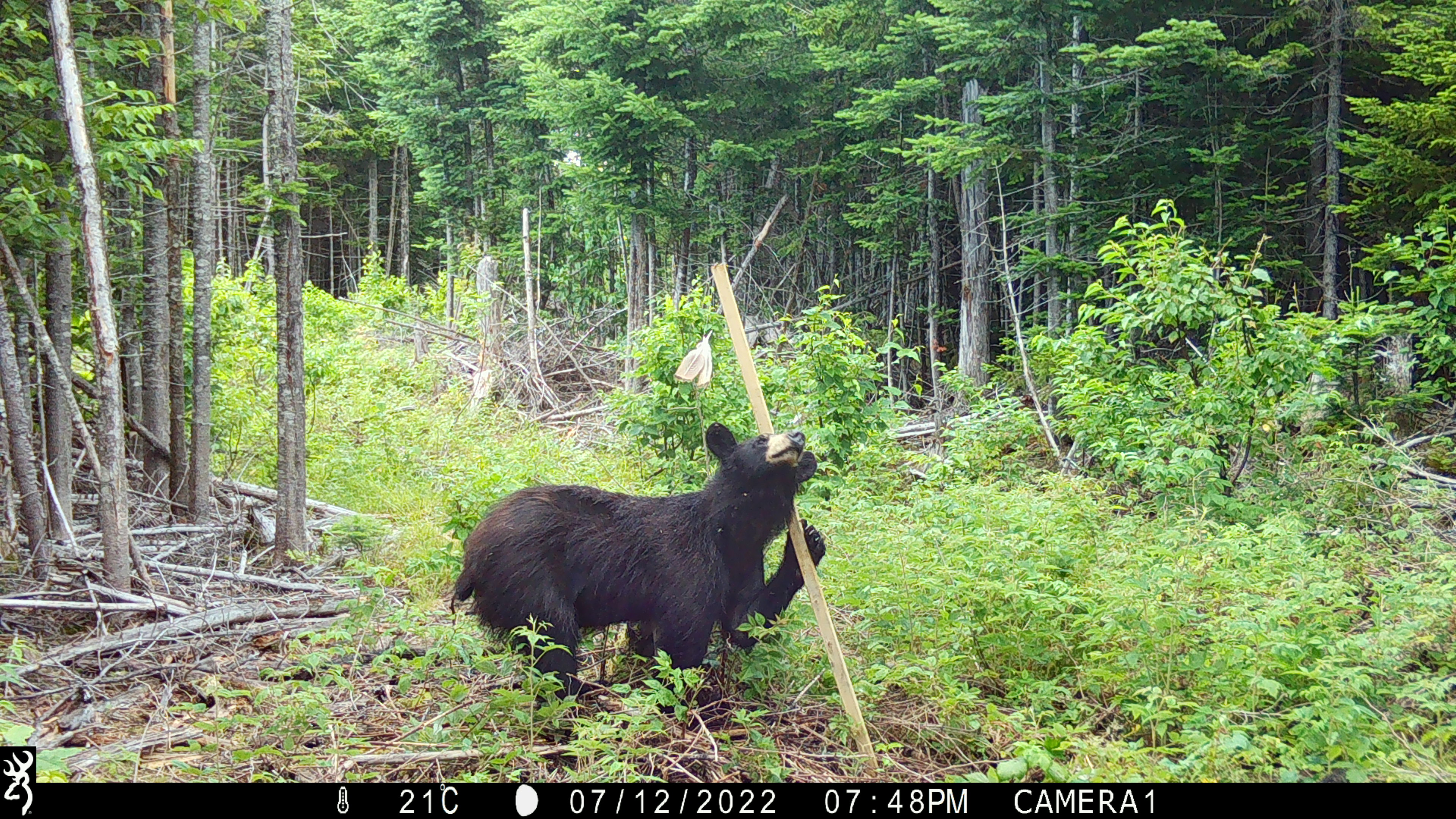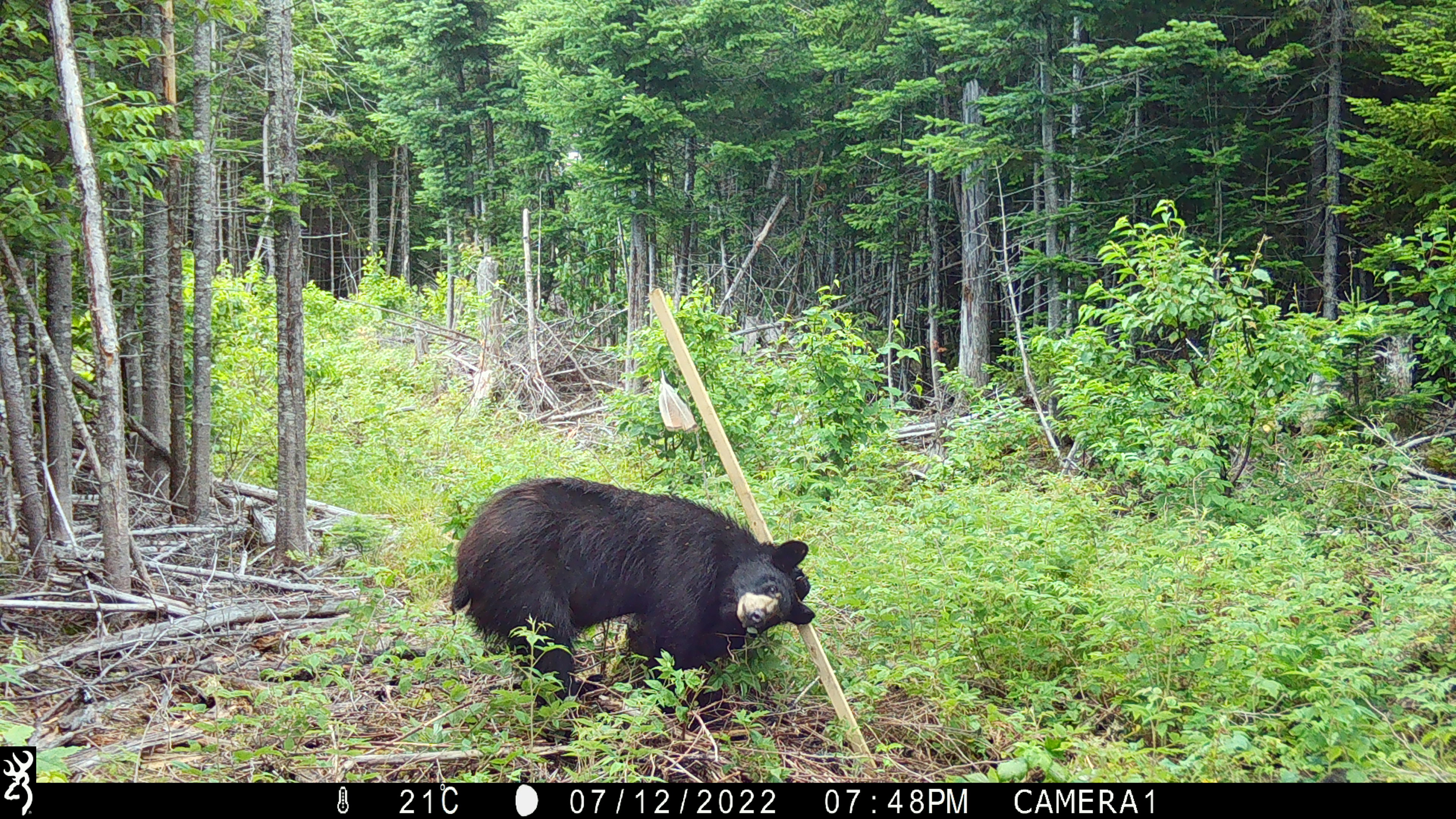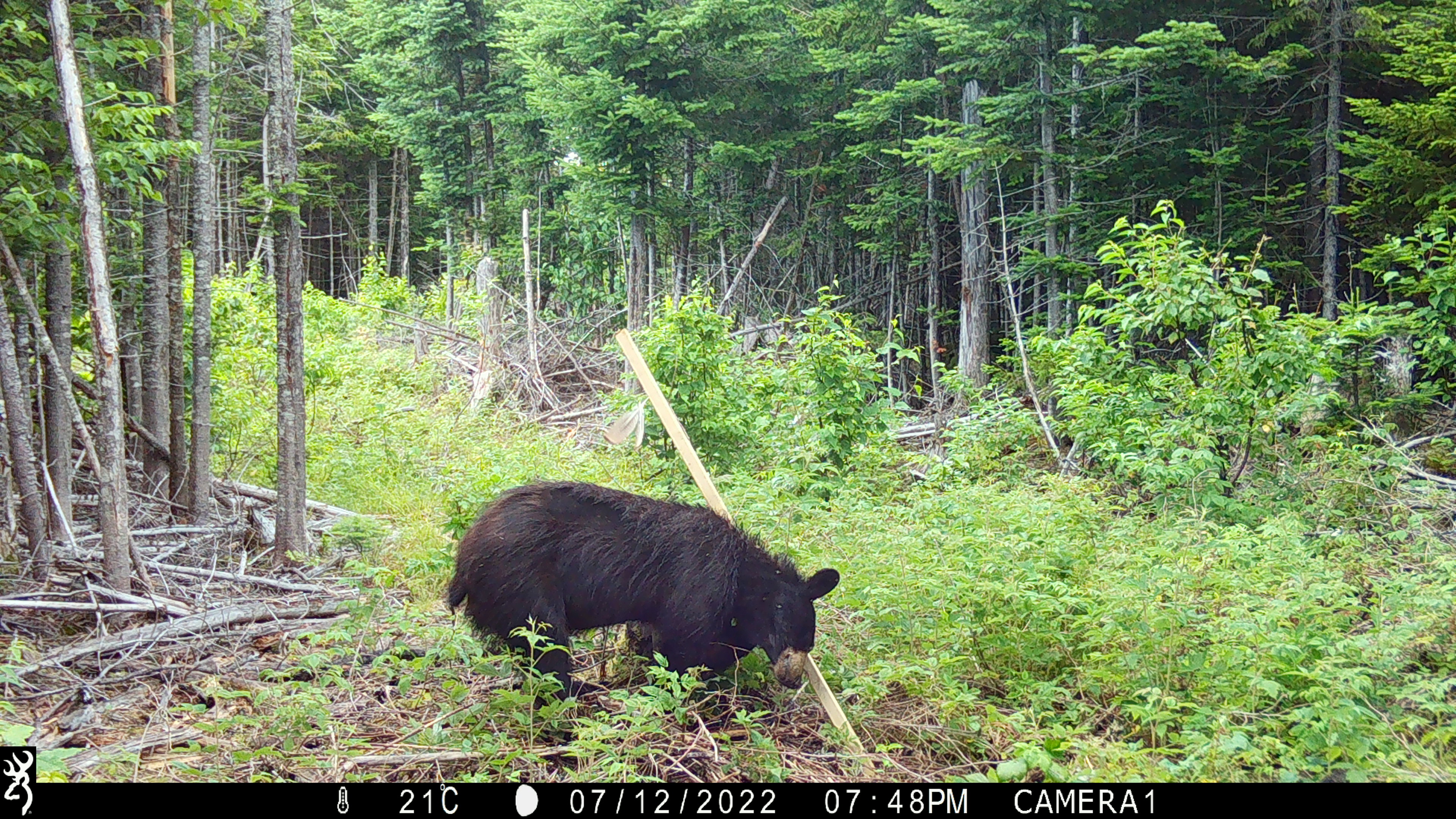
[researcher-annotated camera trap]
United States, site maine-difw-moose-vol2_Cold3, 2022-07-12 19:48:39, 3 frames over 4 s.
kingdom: Animalia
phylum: Chordata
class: Mammalia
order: Carnivora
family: Ursidae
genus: Ursus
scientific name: Ursus americanus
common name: black bear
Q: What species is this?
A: Black bear (Ursus americanus).